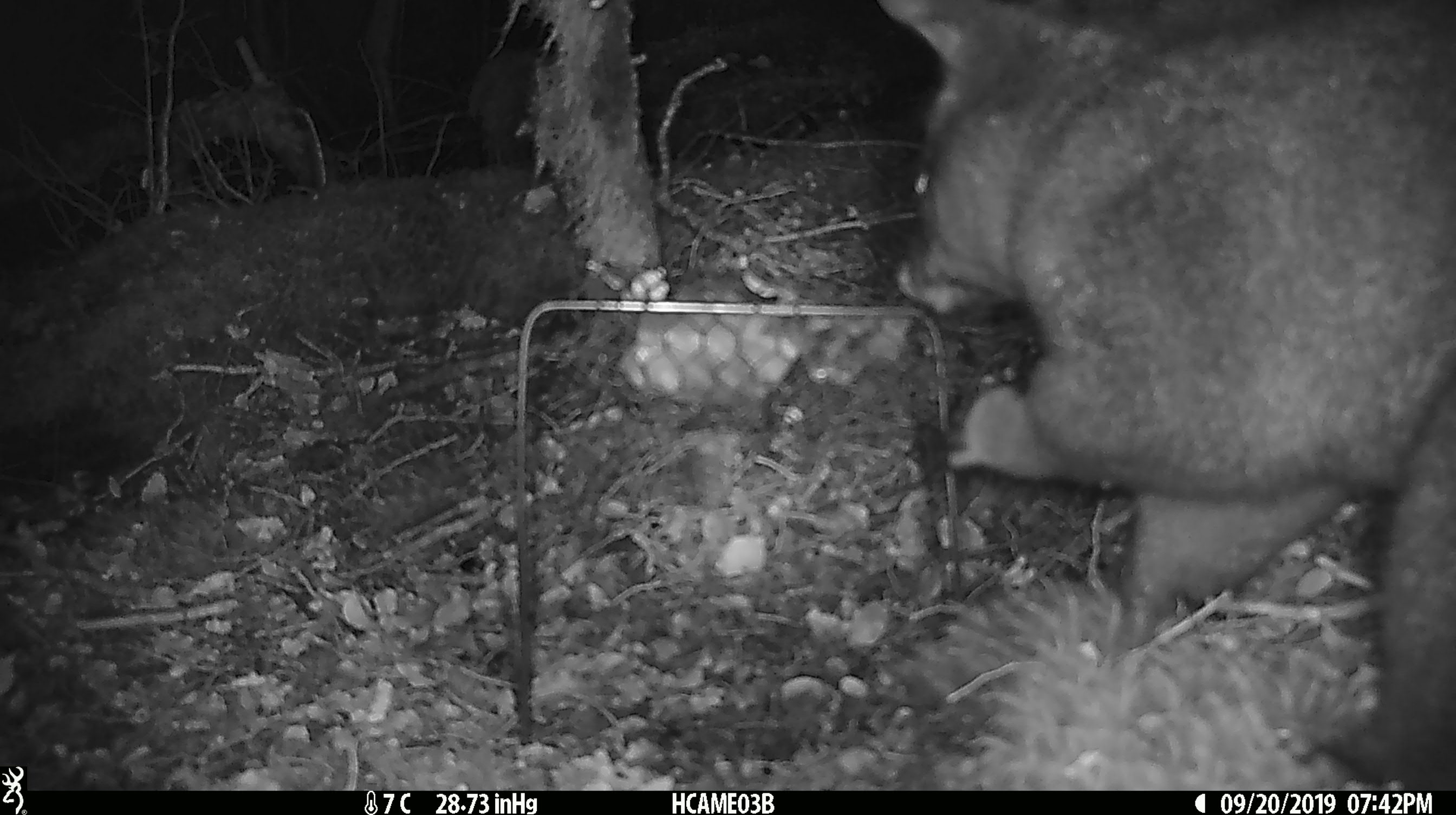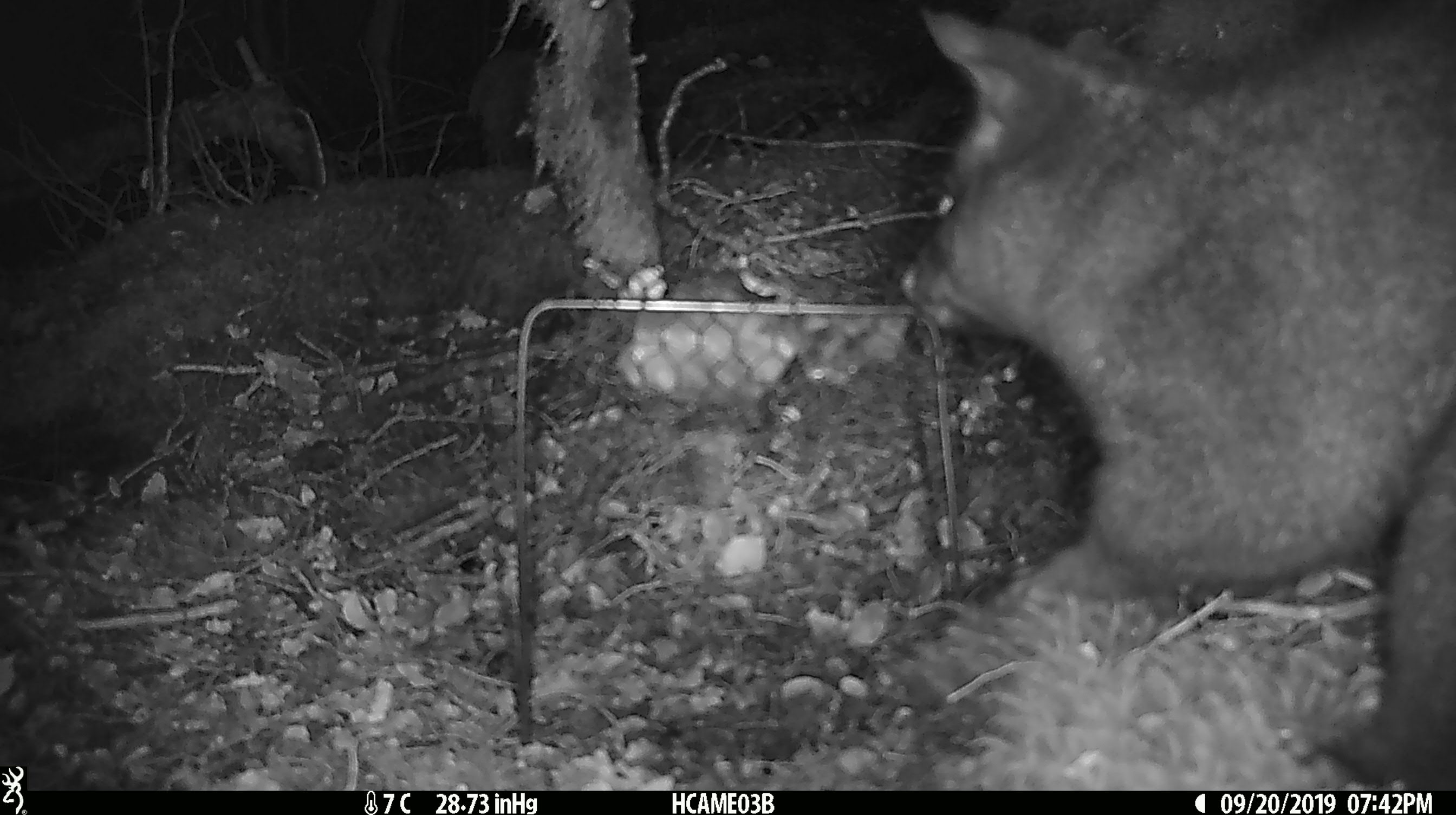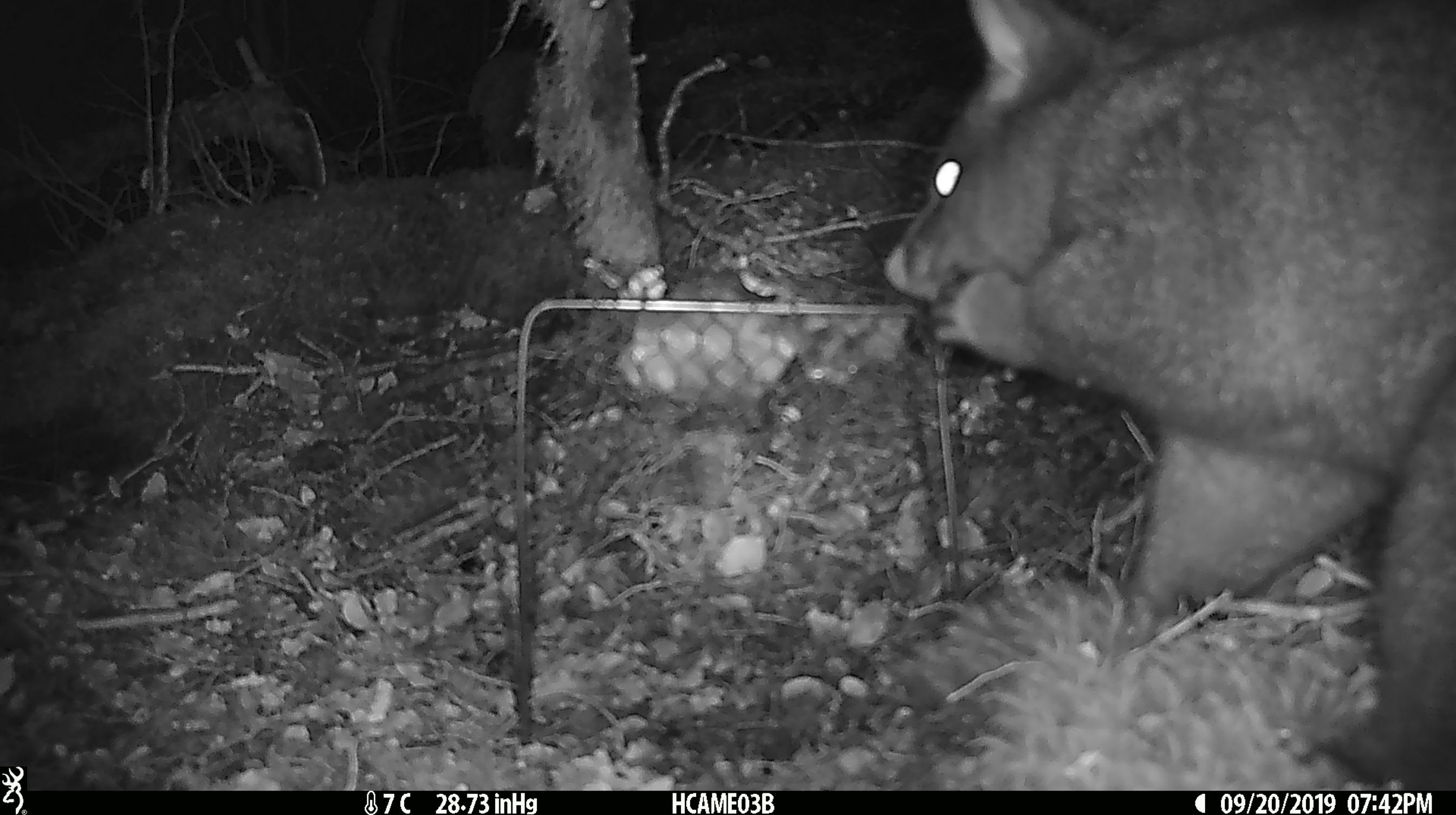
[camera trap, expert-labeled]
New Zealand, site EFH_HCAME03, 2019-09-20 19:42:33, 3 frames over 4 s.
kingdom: Animalia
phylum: Chordata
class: Mammalia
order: Diprotodontia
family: Phalangeridae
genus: Trichosurus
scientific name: Trichosurus vulpecula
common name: common brushtail possum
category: possum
Possum (common brushtail possum) (Trichosurus vulpecula).